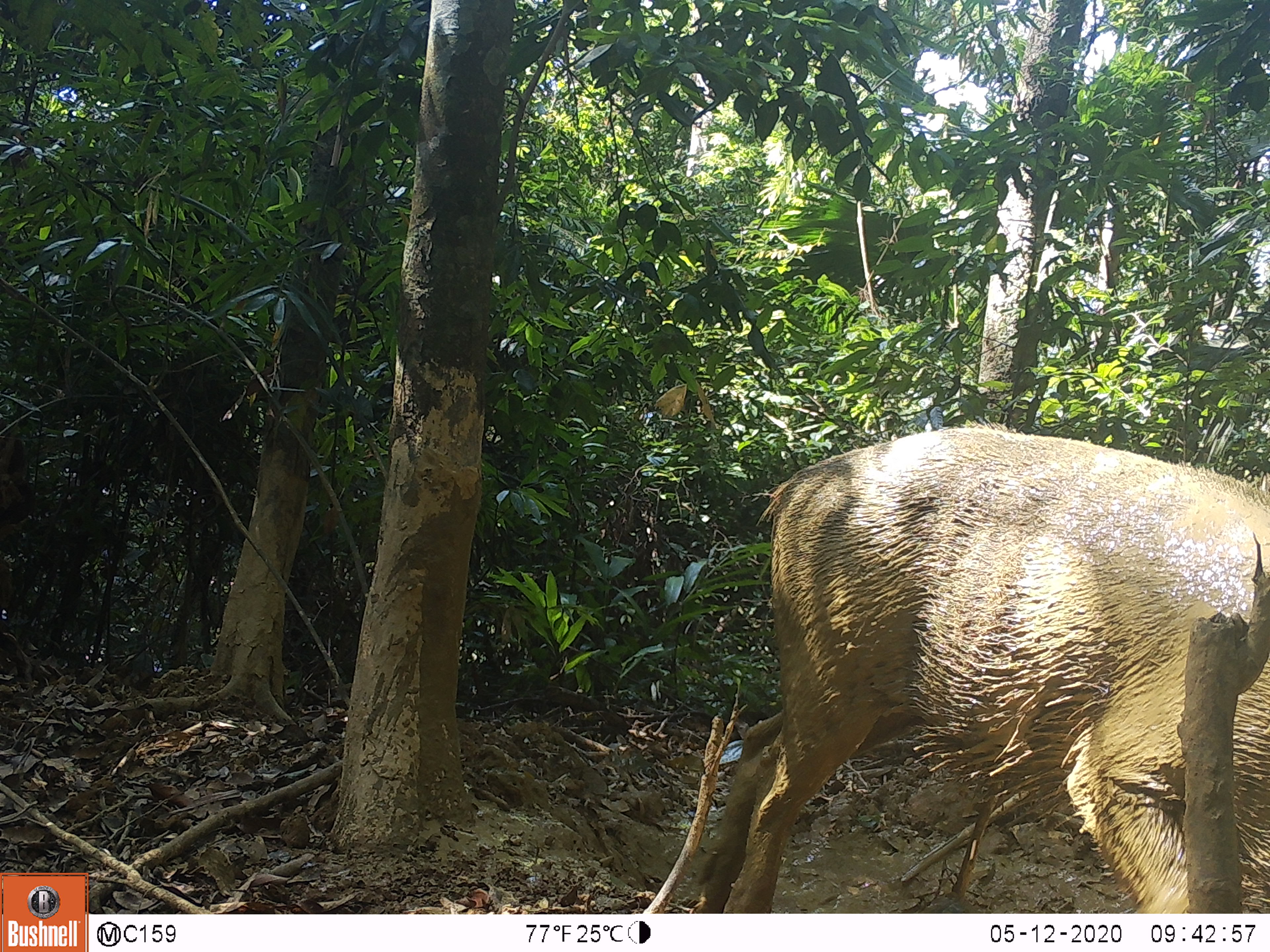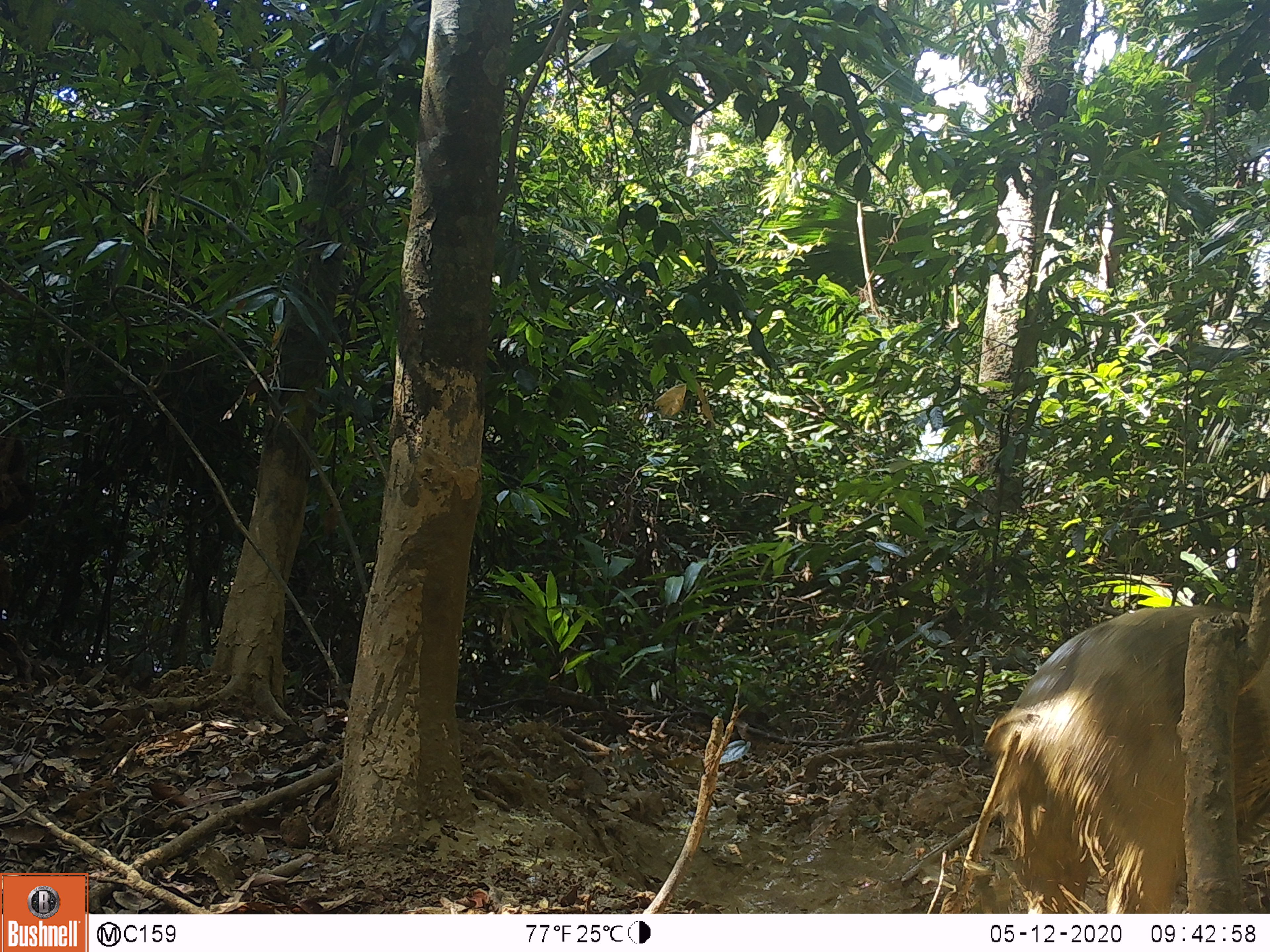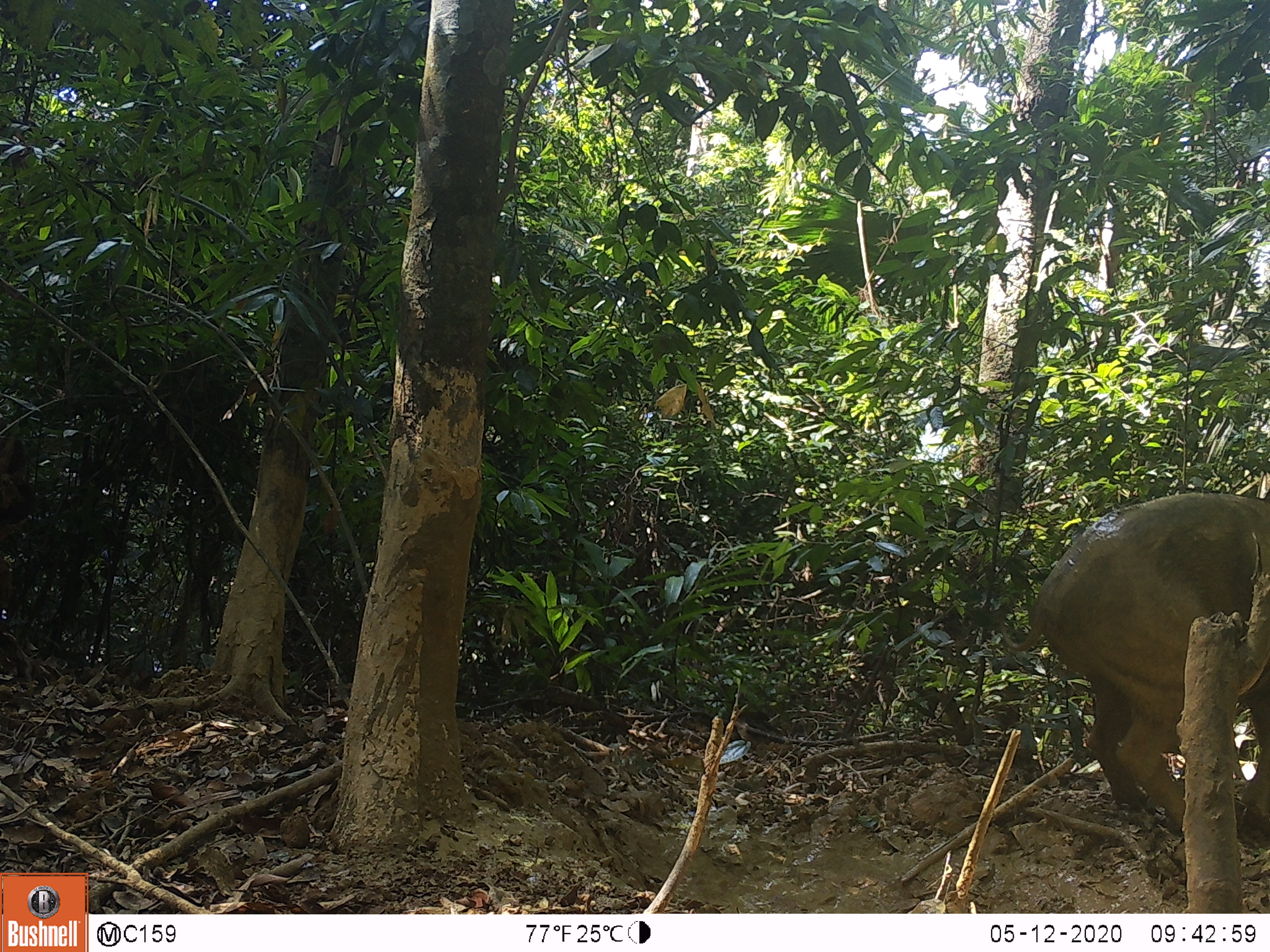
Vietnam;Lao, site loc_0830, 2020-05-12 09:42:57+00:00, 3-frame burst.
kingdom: Animalia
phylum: Chordata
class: Mammalia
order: Artiodactyla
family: Suidae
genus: Sus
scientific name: Sus scrofa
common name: eurasian wild pig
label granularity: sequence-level